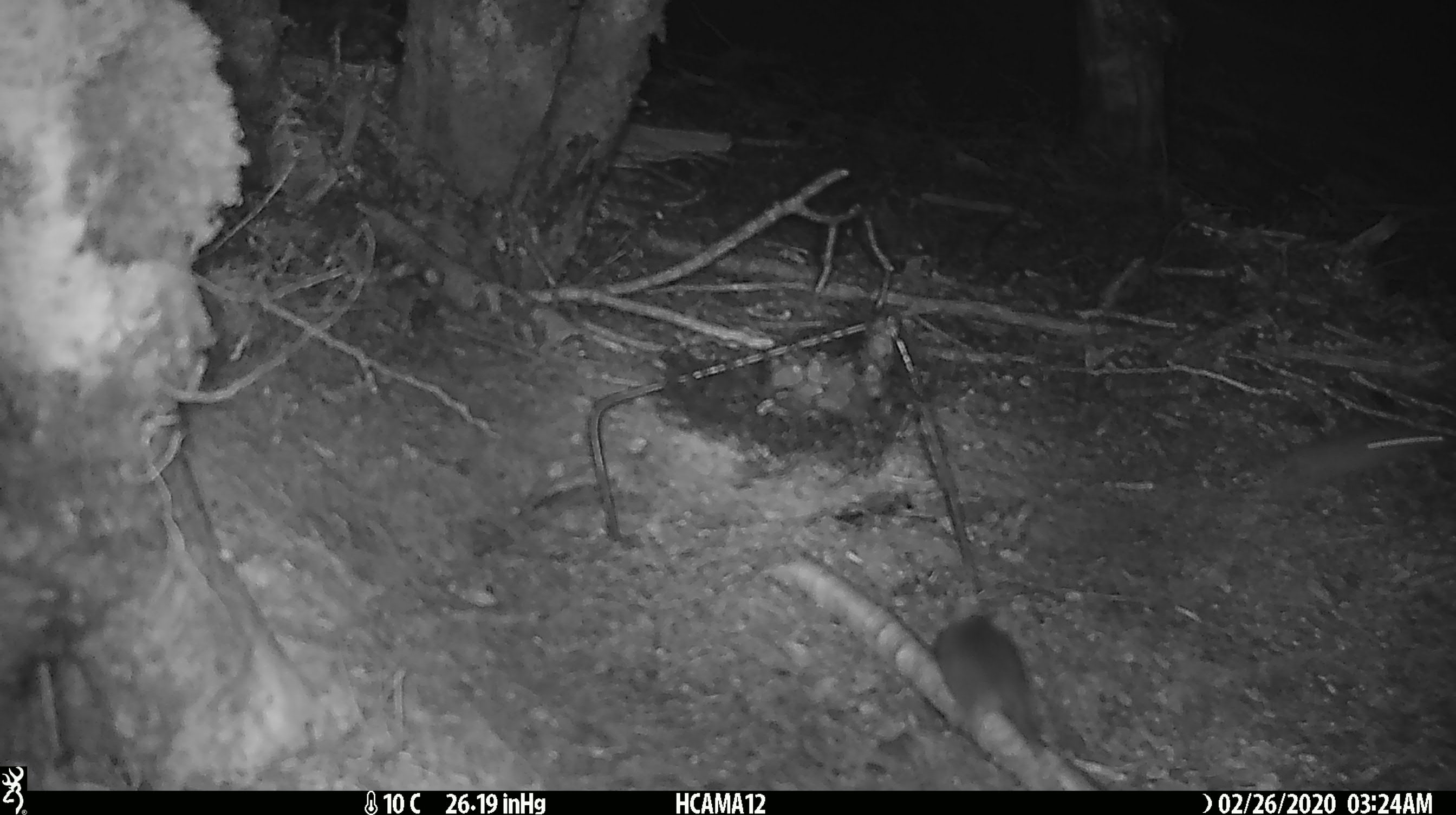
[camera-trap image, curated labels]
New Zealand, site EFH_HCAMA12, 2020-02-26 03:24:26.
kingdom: Animalia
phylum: Chordata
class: Mammalia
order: Rodentia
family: Muridae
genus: Mus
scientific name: Mus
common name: mouse